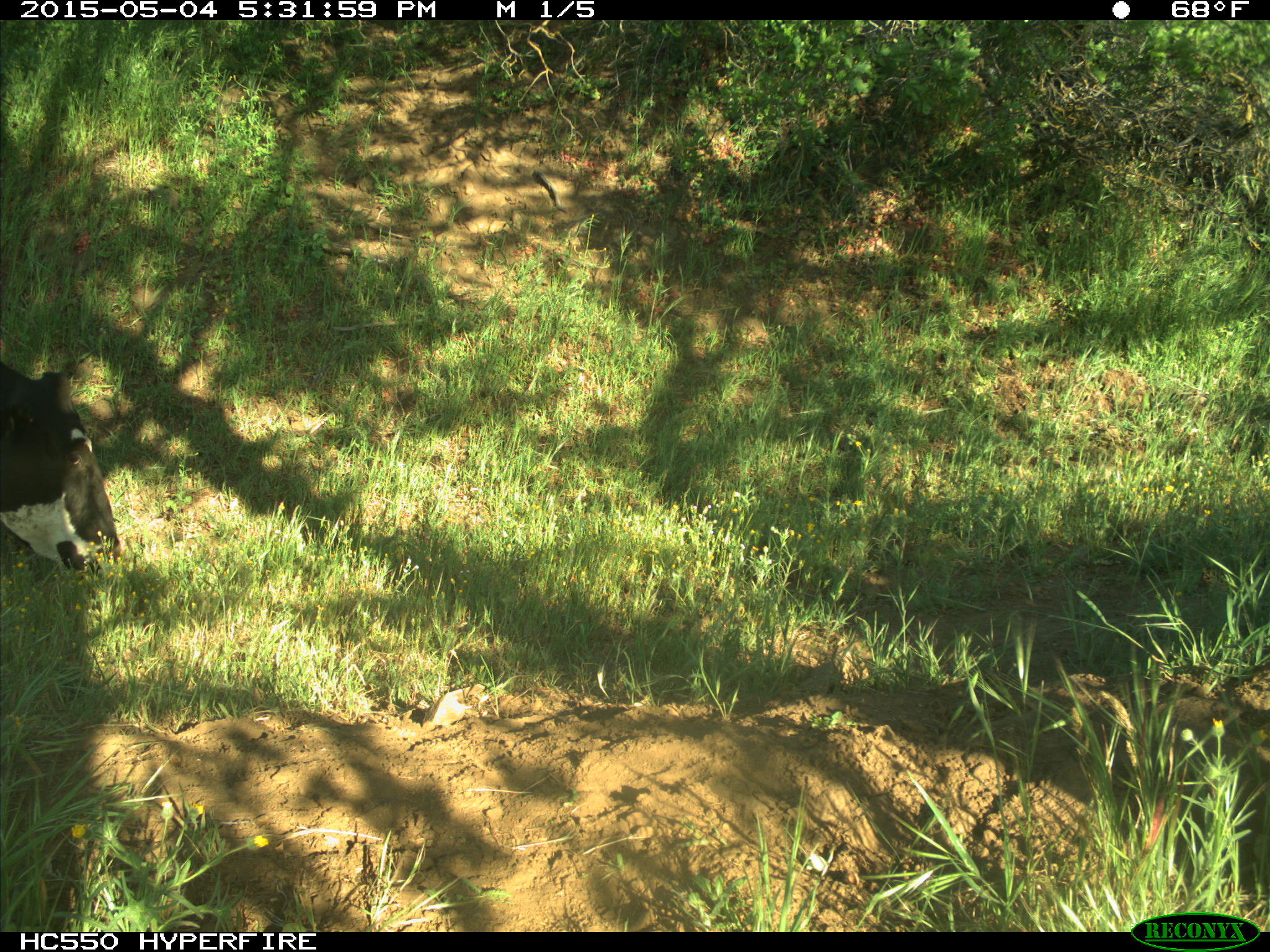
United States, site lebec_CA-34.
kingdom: Animalia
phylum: Chordata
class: Mammalia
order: Artiodactyla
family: Bovidae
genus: Bos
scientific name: Bos taurus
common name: domestic cow